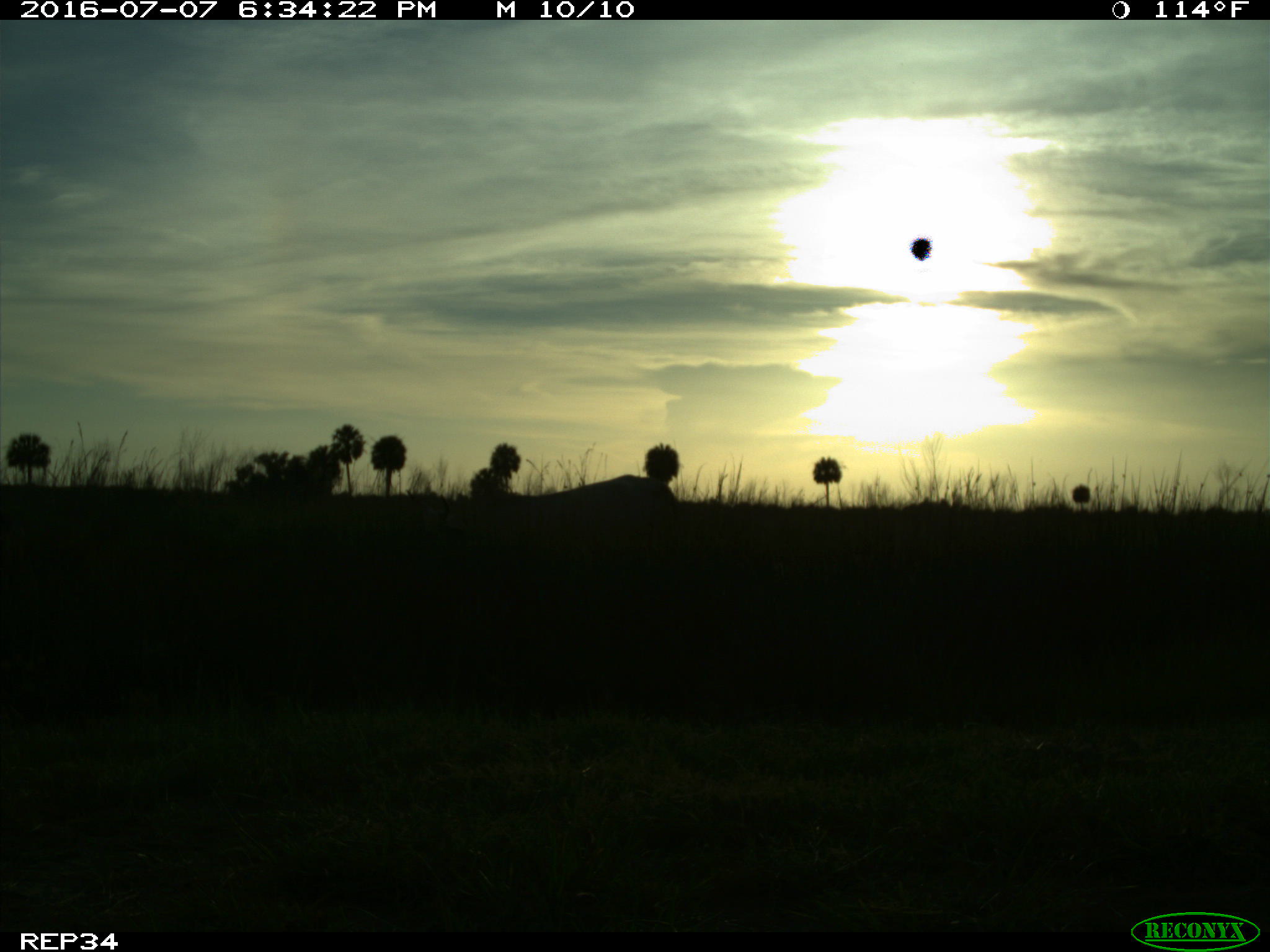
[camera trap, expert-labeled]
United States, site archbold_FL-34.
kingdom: Animalia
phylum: Chordata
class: Mammalia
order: Artiodactyla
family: Bovidae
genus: Bos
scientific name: Bos taurus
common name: domestic cow